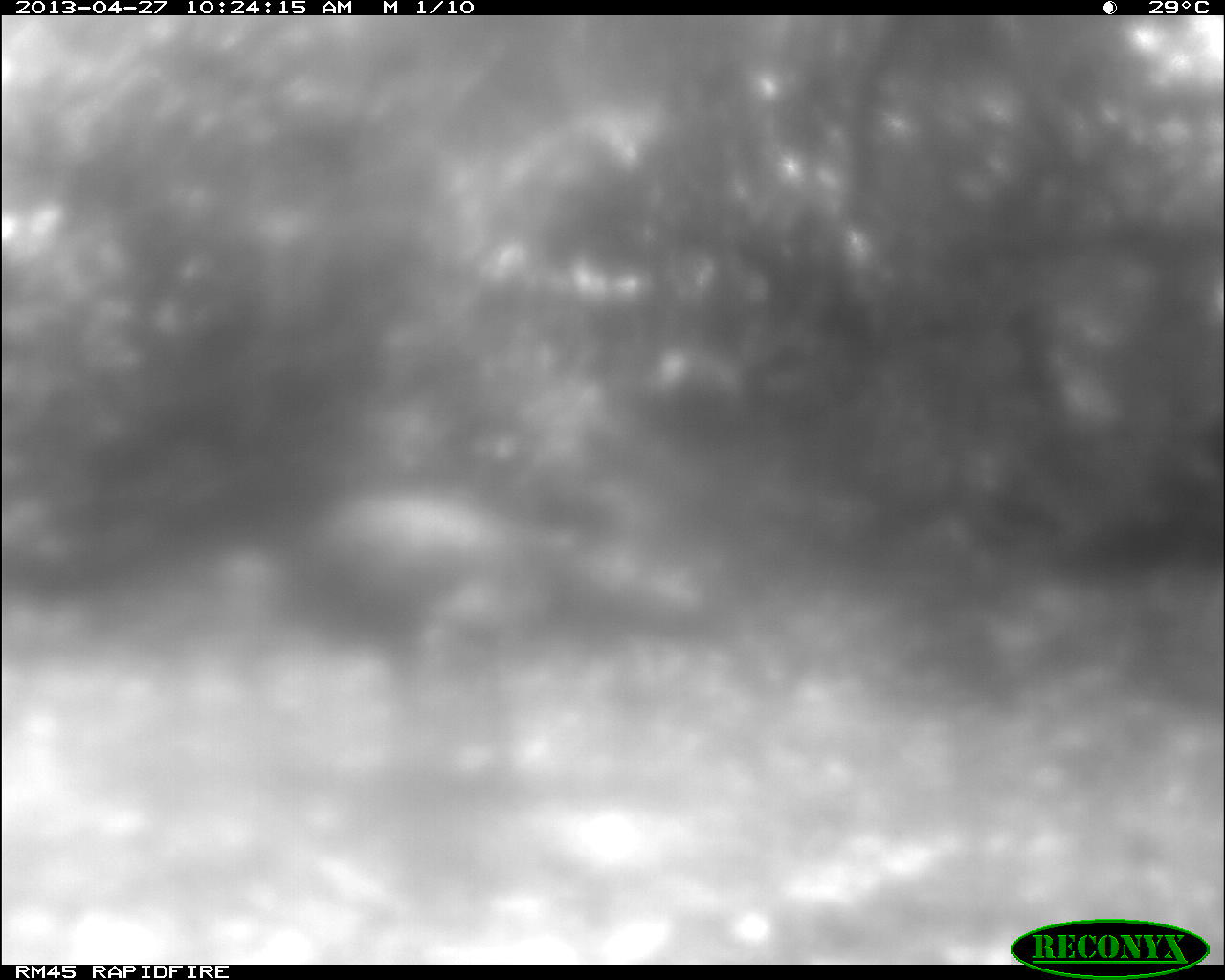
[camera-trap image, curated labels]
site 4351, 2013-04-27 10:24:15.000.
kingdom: Animalia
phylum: Chordata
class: Aves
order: Galliformes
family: Phasianidae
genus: Meleagris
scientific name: Meleagris ocellata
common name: ocellated turkey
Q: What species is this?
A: Meleagris ocellata (ocellated turkey).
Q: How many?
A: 1.